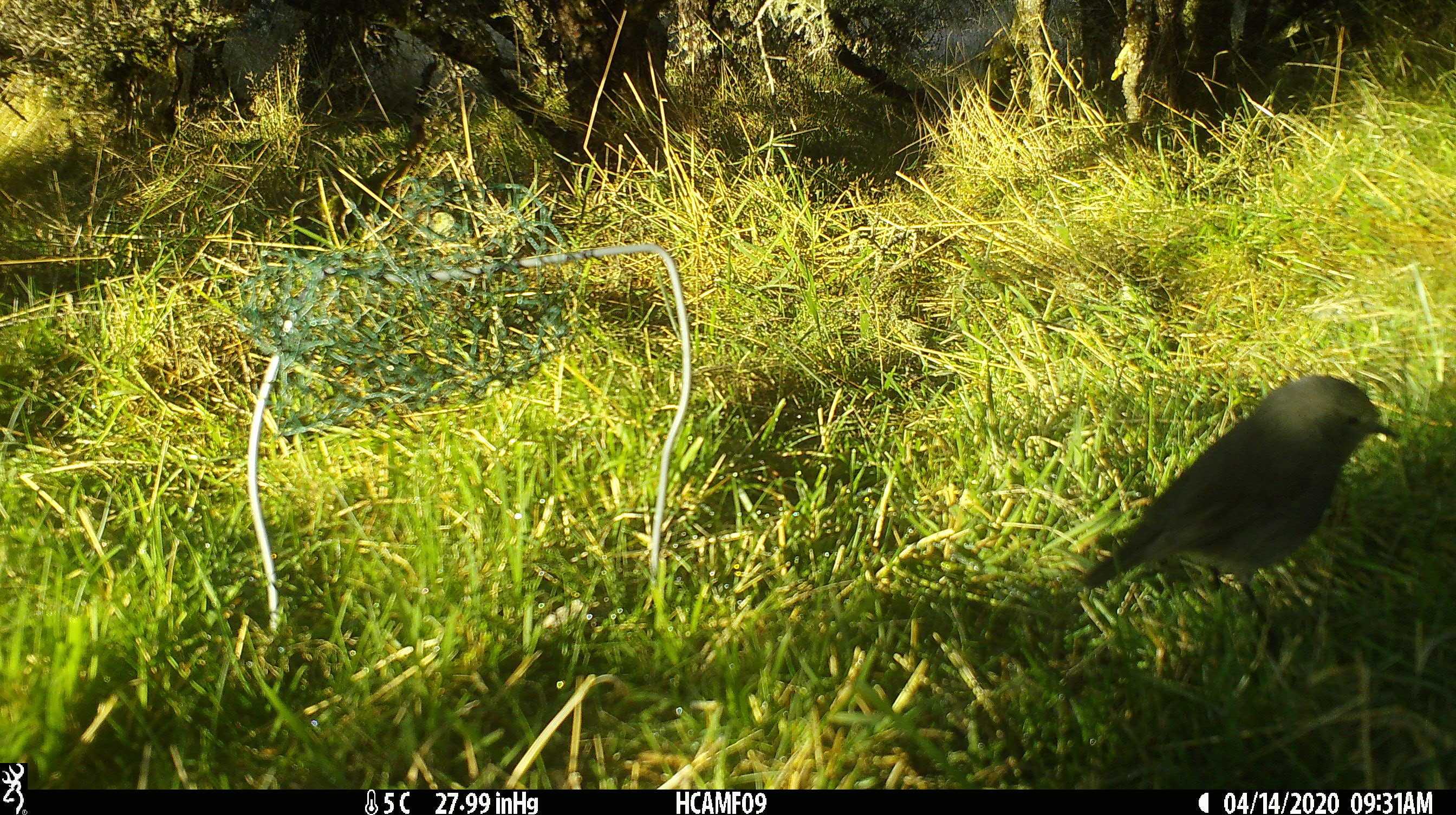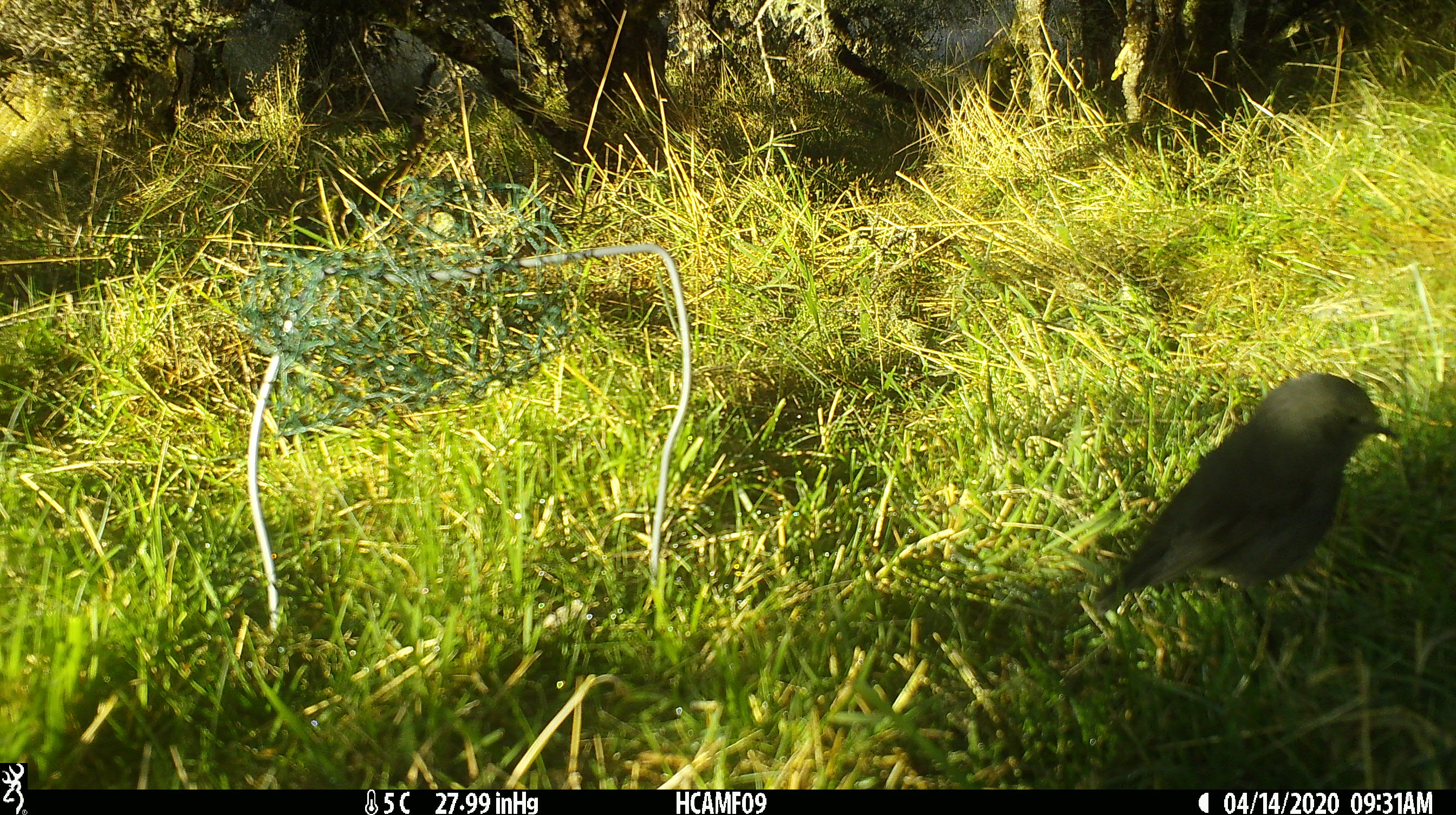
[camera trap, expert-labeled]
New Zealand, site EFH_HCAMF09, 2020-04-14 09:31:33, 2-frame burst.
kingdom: Animalia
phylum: Chordata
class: Aves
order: Passeriformes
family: Petroicidae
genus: Petroica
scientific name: Petroica australis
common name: new zealand robin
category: robin